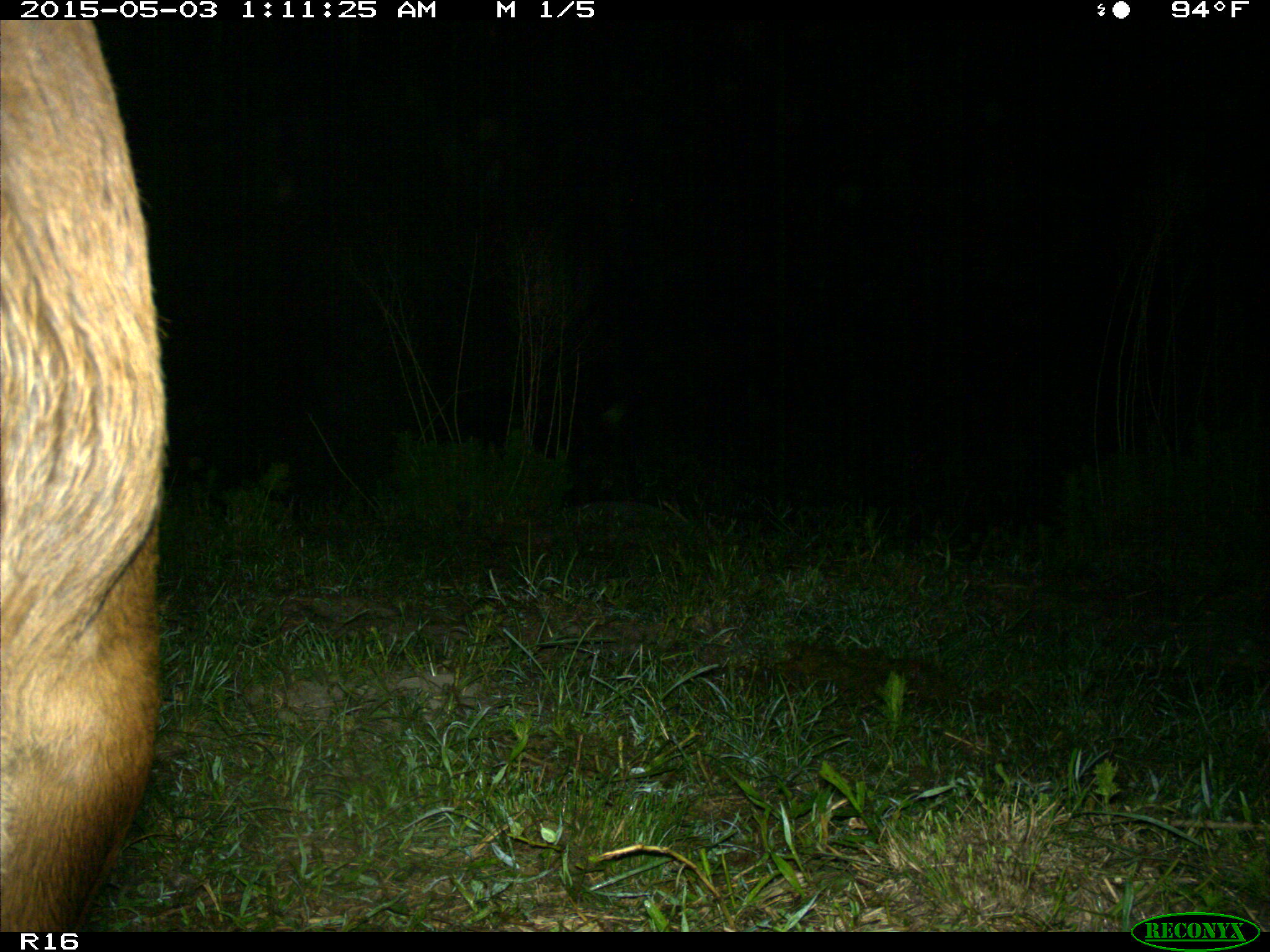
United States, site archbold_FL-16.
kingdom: Animalia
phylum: Chordata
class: Mammalia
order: Artiodactyla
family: Bovidae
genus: Bos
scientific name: Bos taurus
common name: domestic cow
Bos taurus (domestic cow).